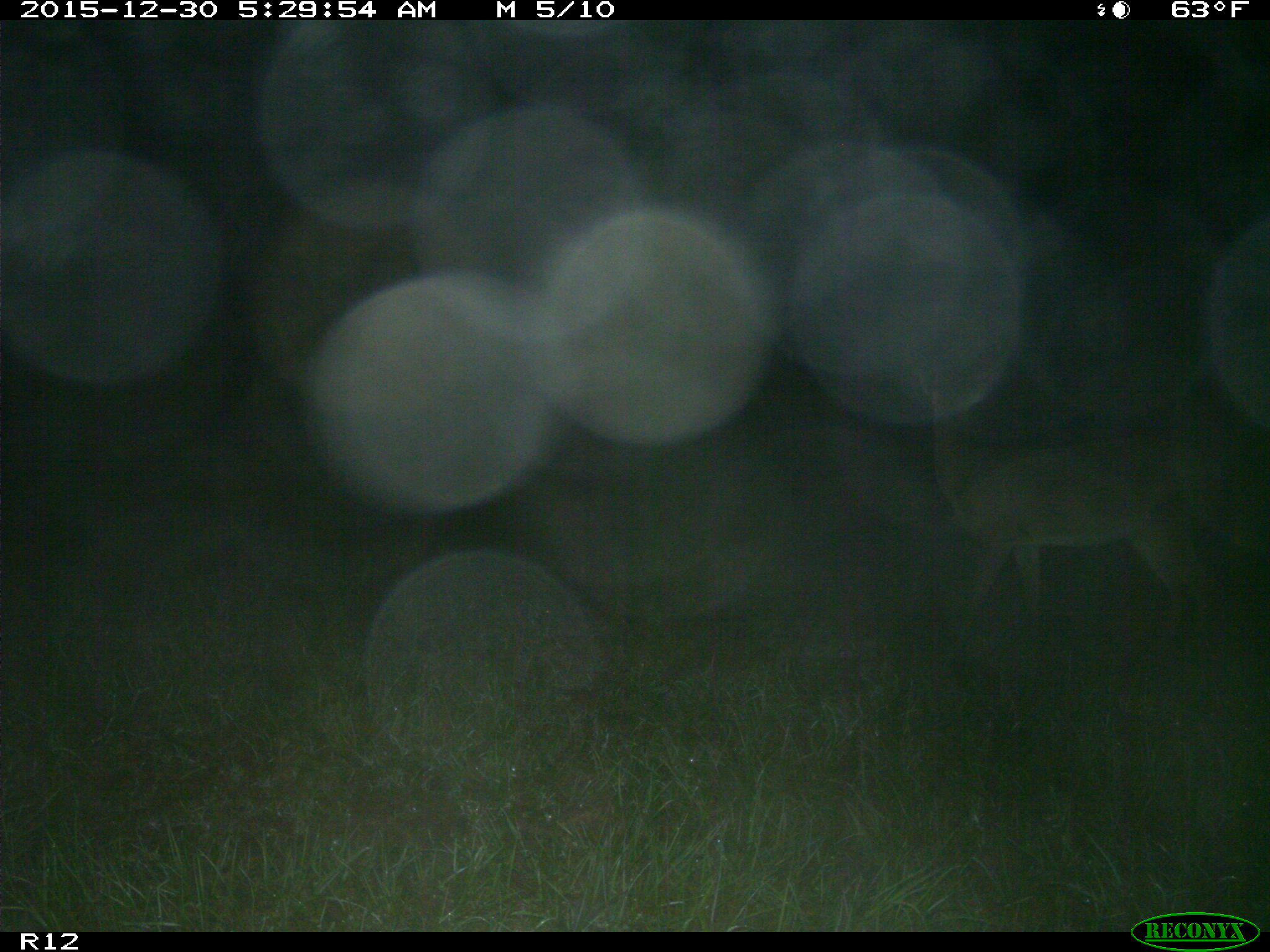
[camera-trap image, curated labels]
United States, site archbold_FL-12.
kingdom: Animalia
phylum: Chordata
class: Mammalia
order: Artiodactyla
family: Cervidae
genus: Odocoileus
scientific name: Odocoileus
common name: deer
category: unidentified deer